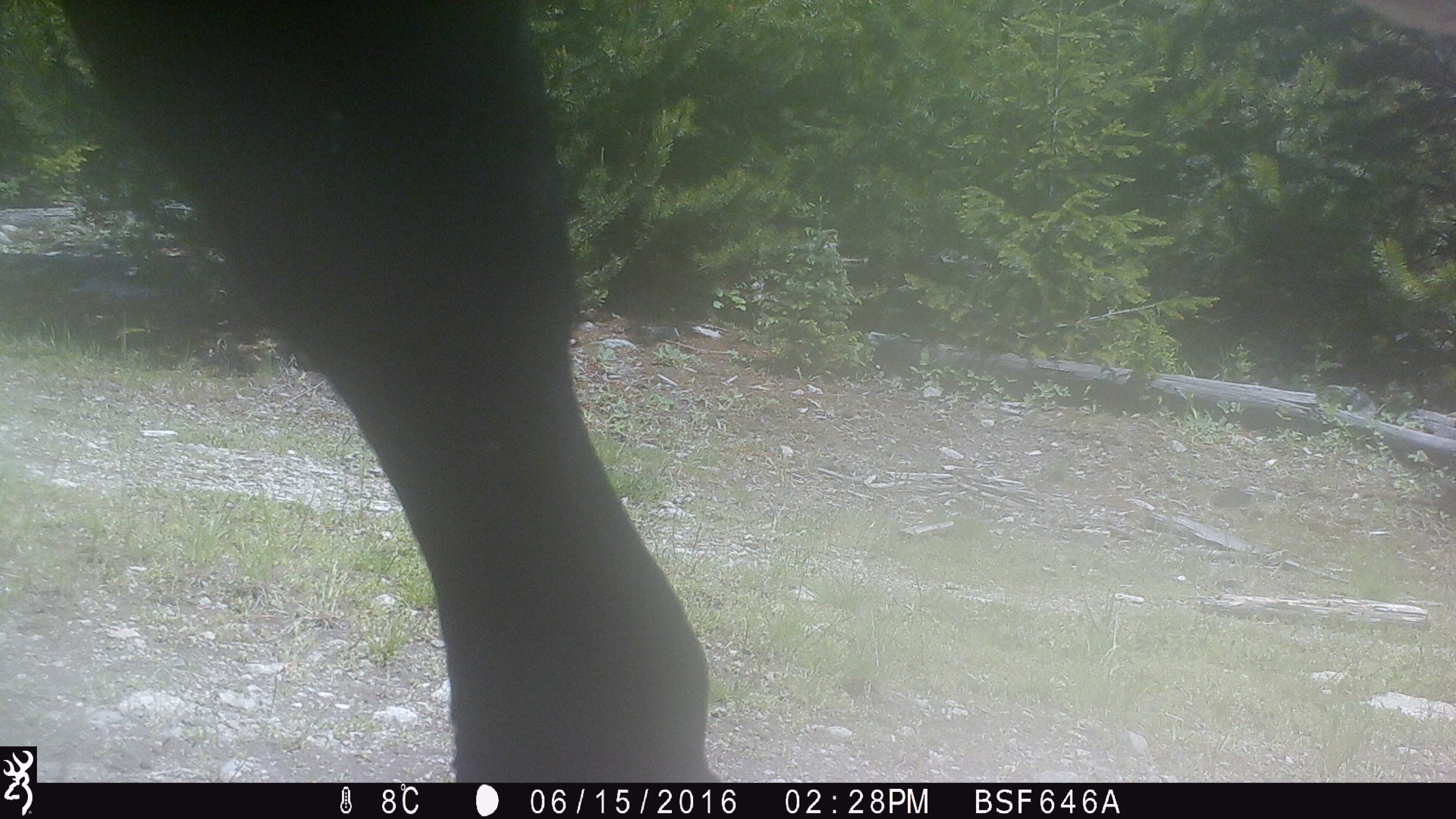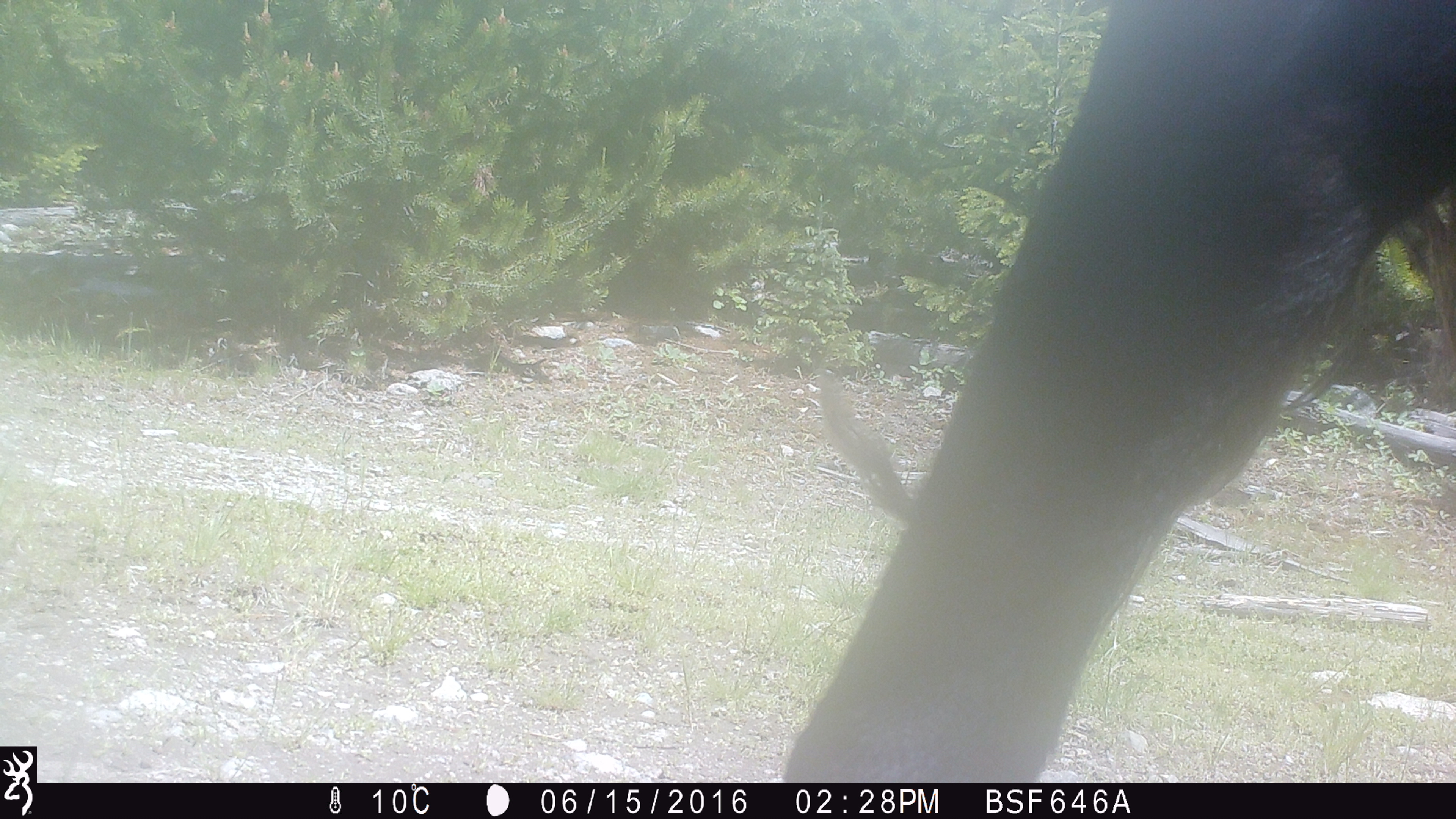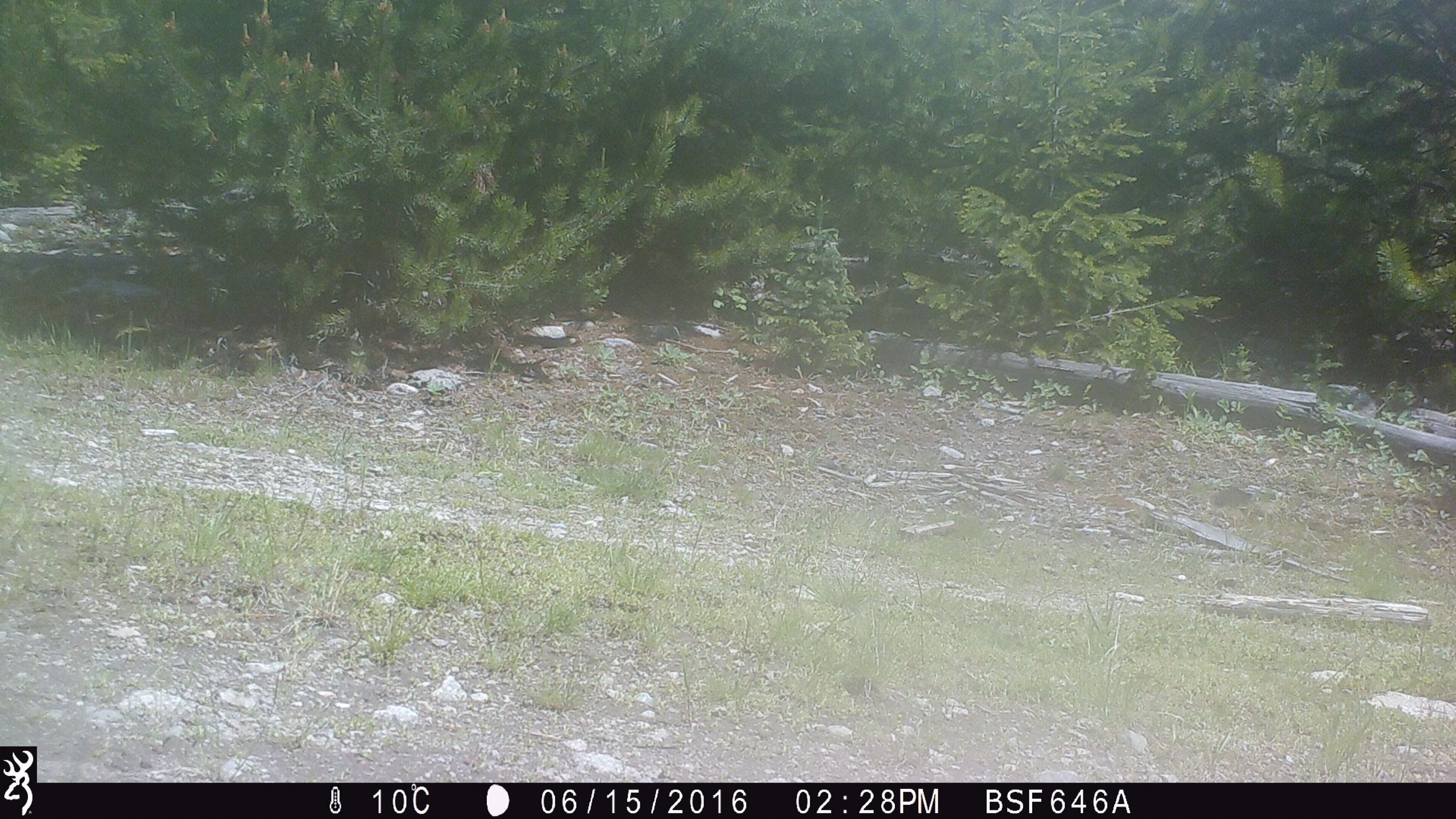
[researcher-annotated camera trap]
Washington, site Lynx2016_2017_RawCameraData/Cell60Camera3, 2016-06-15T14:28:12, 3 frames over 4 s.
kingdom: Animalia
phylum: Chordata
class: Mammalia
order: Artiodactyla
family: Bovidae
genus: Bos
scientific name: Bos taurus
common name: domestic cattle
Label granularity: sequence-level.